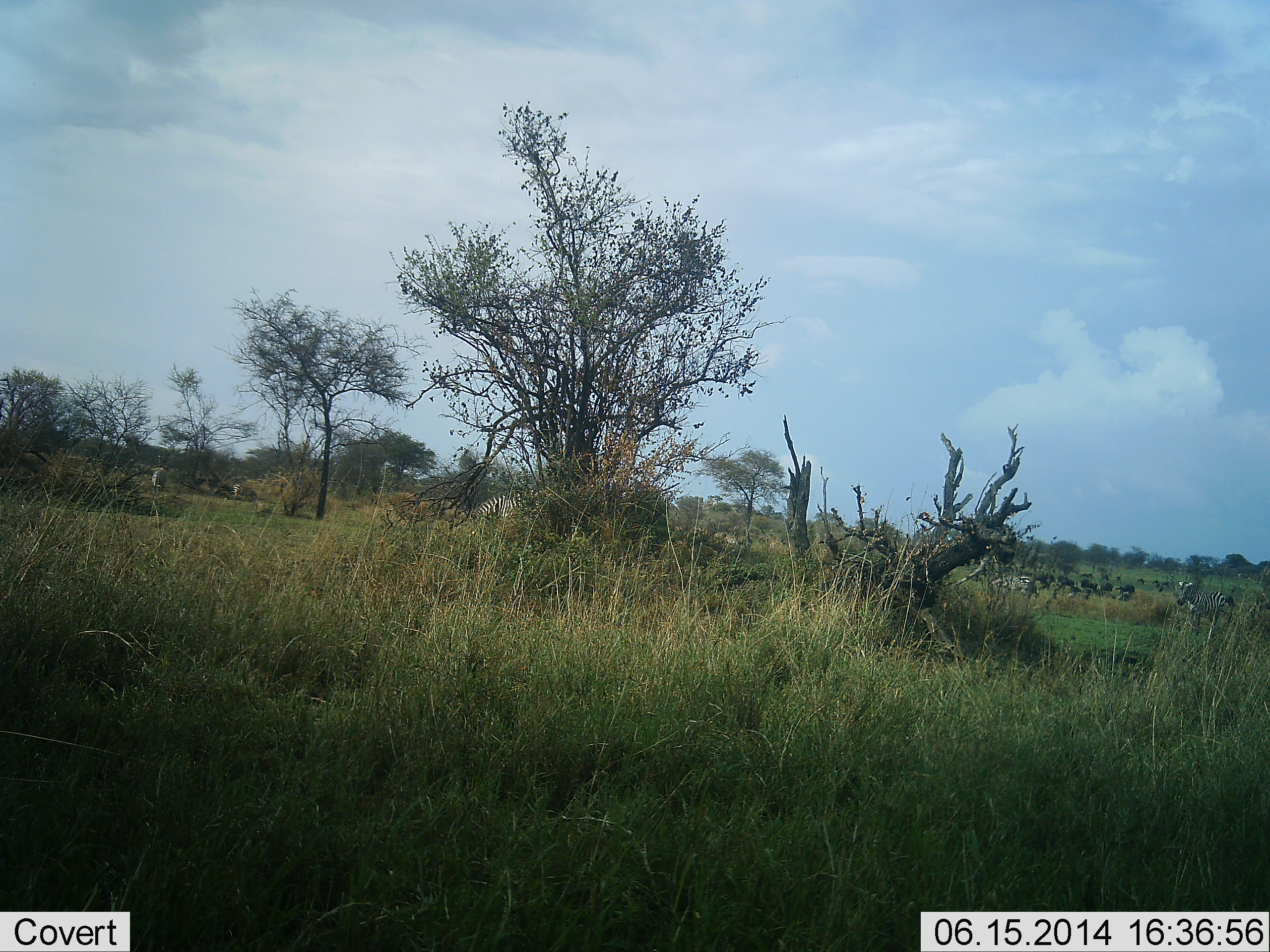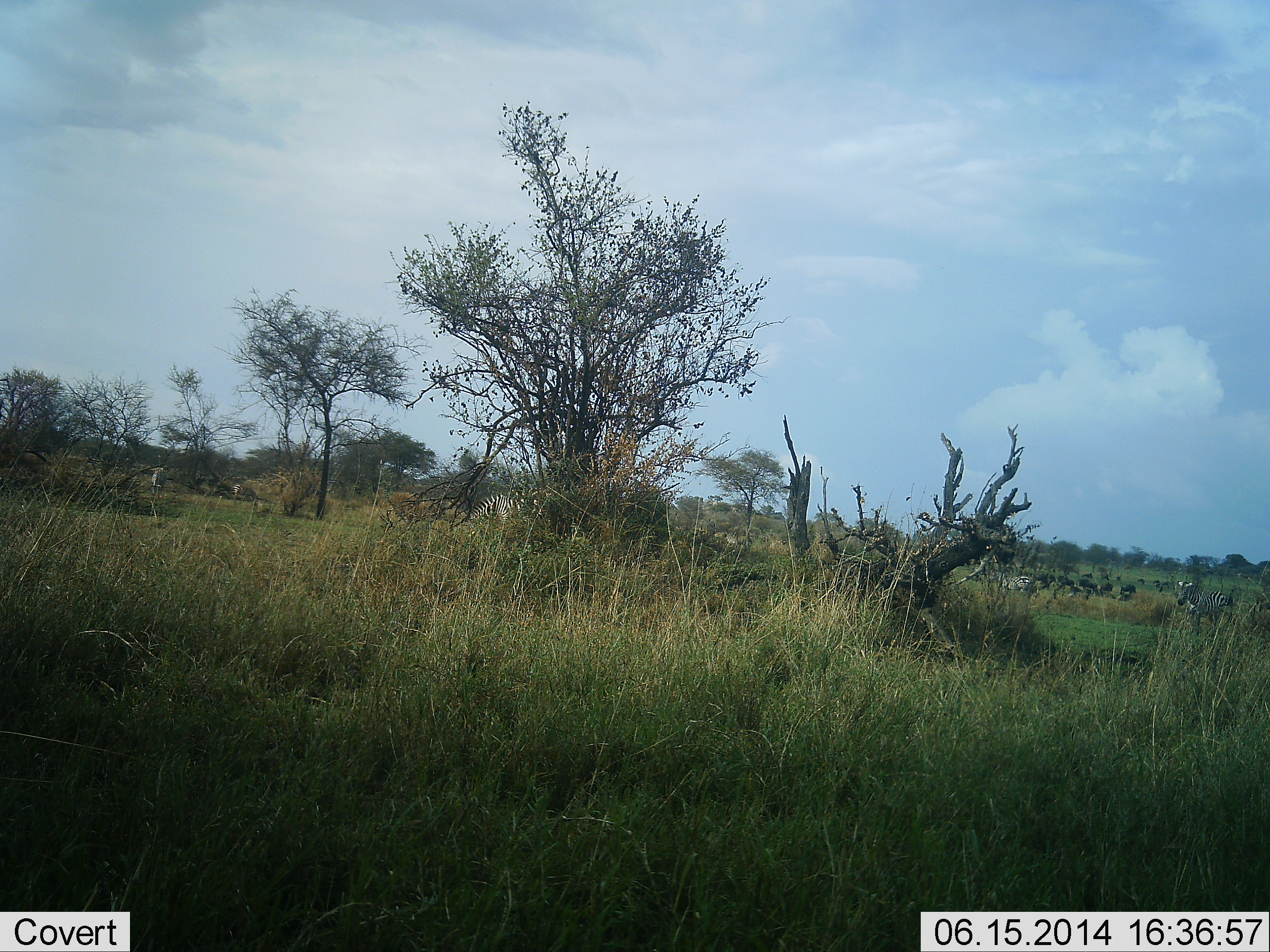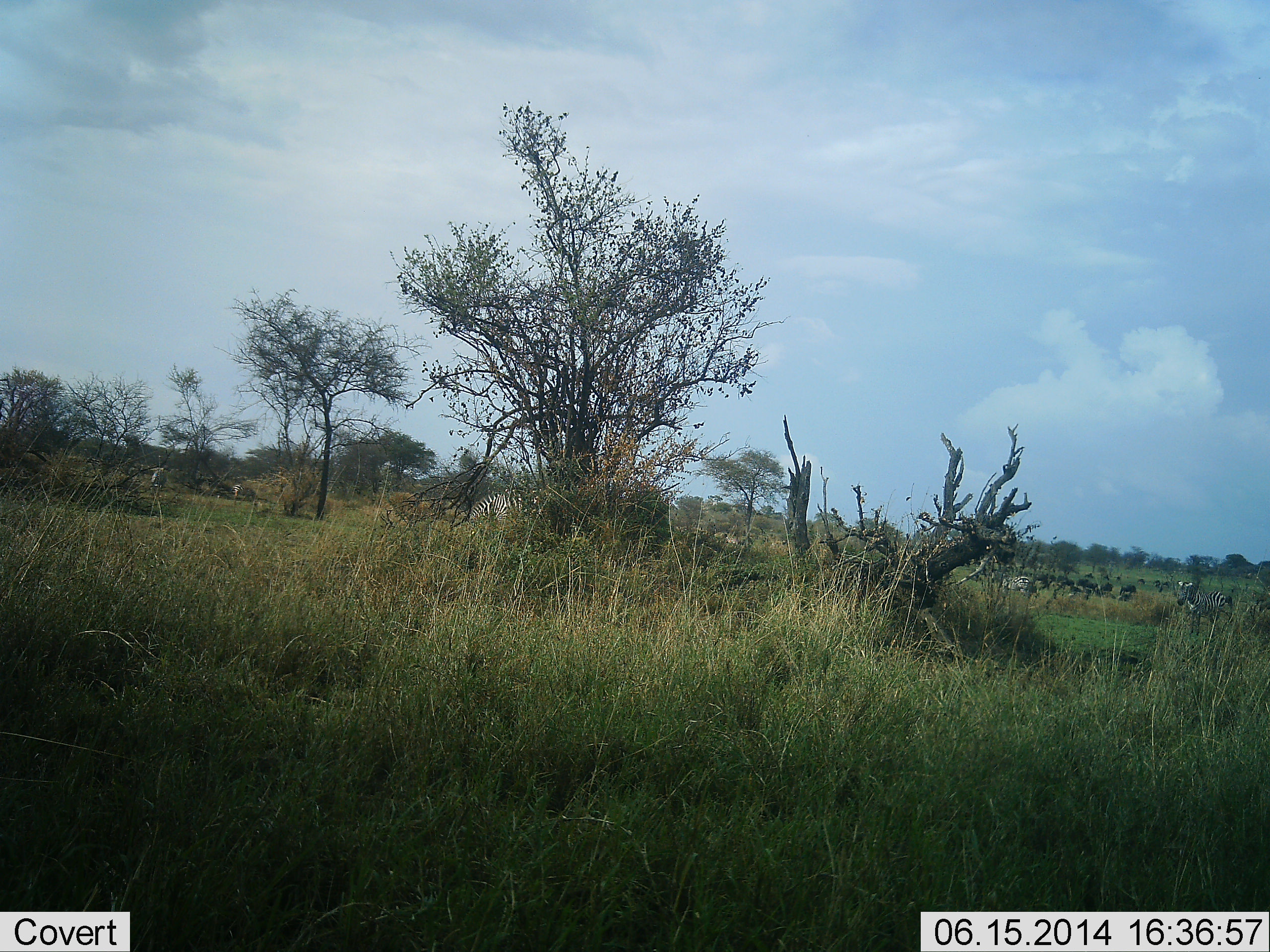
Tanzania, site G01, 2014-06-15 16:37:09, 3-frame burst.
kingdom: Animalia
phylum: Chordata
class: Mammalia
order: Perissodactyla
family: Equidae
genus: Equus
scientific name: Equus quagga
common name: plains zebra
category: zebra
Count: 3.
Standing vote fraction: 50%.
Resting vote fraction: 0%.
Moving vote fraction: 17%.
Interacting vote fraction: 0%.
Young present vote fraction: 0%.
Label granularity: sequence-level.